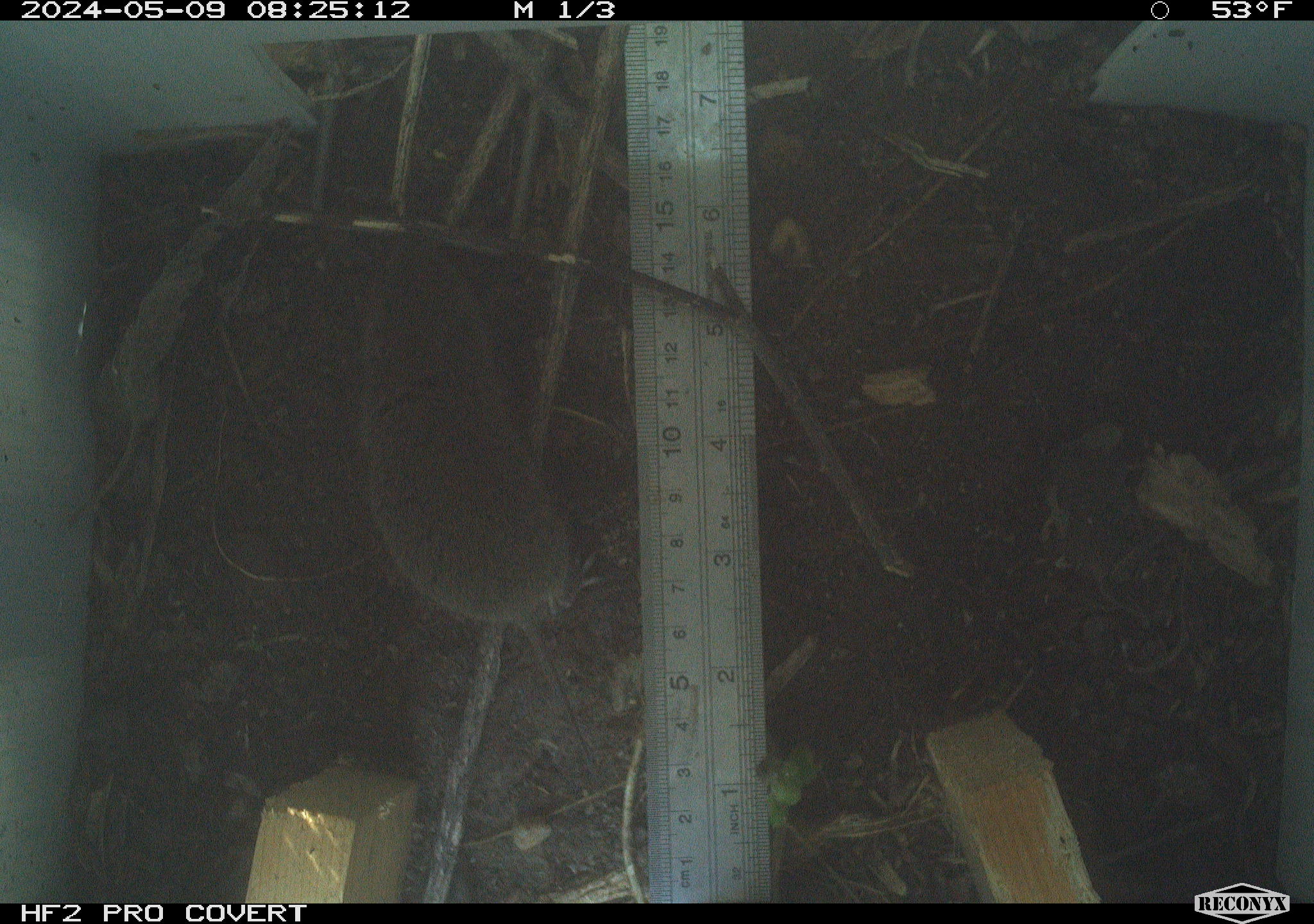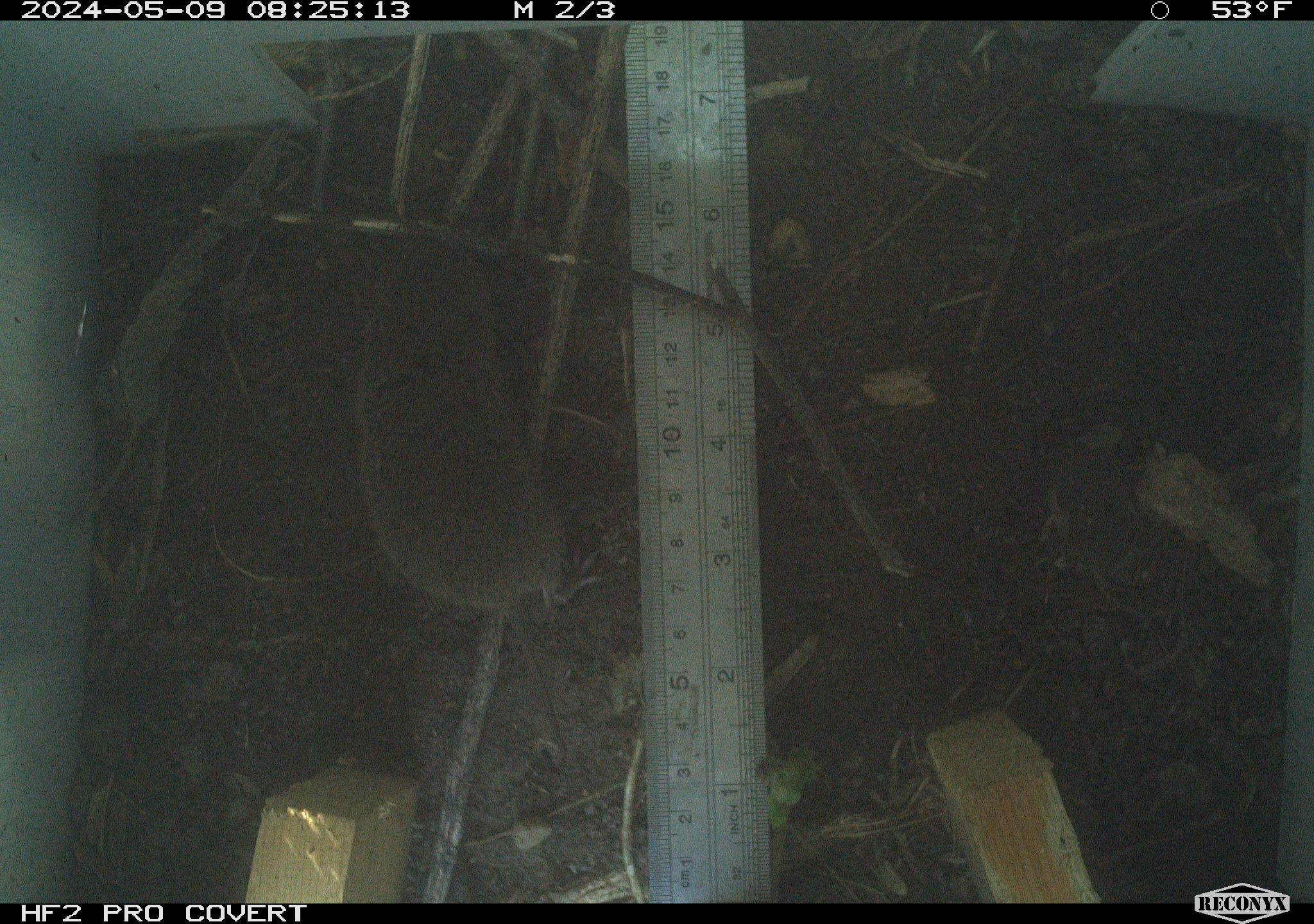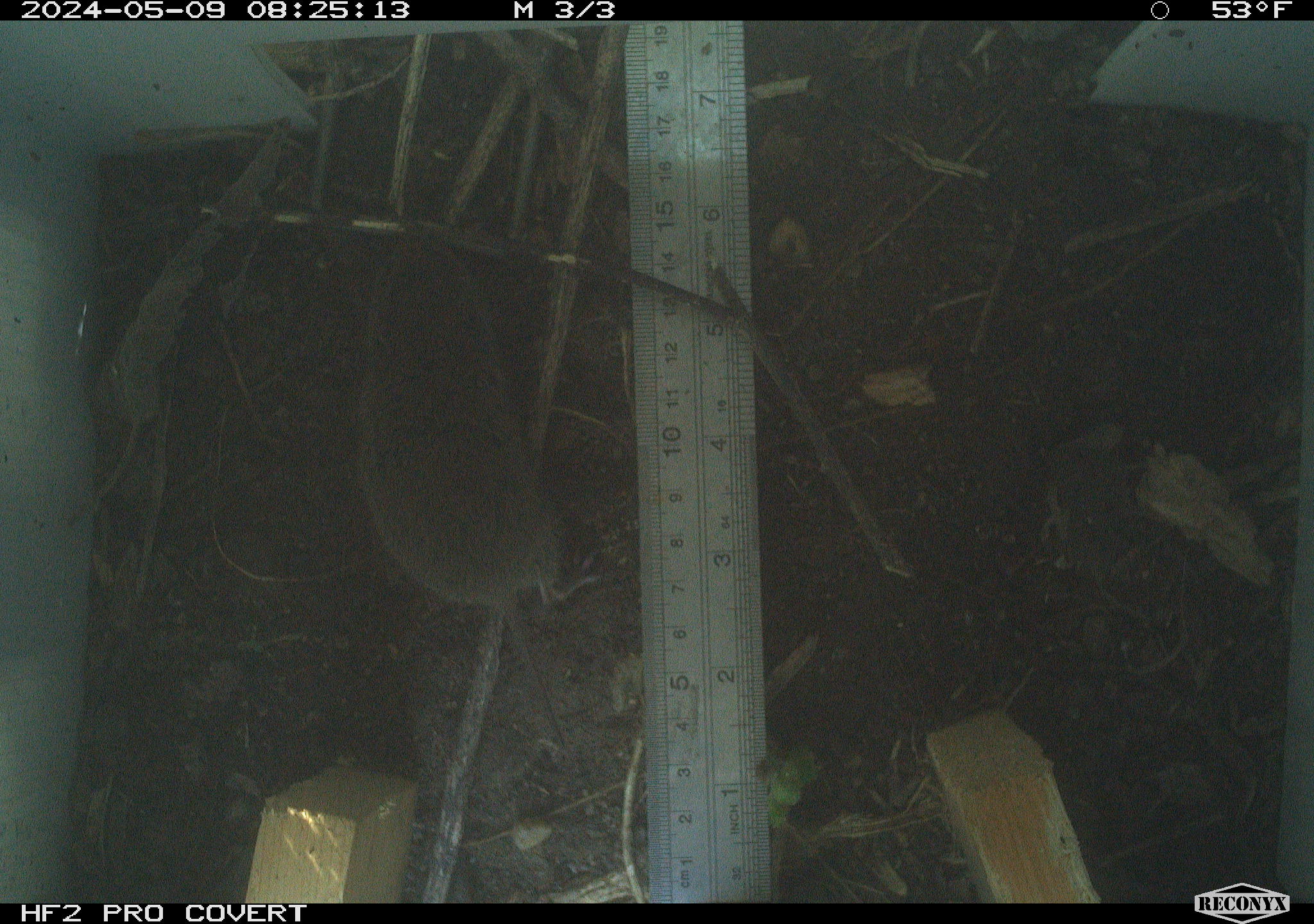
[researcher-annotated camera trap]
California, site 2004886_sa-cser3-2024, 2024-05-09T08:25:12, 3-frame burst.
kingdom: Animalia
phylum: Chordata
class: Mammalia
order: Rodentia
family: Cricetidae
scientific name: Cricetidae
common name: hamsters, voles, lemmings, and allies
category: cricetidae family